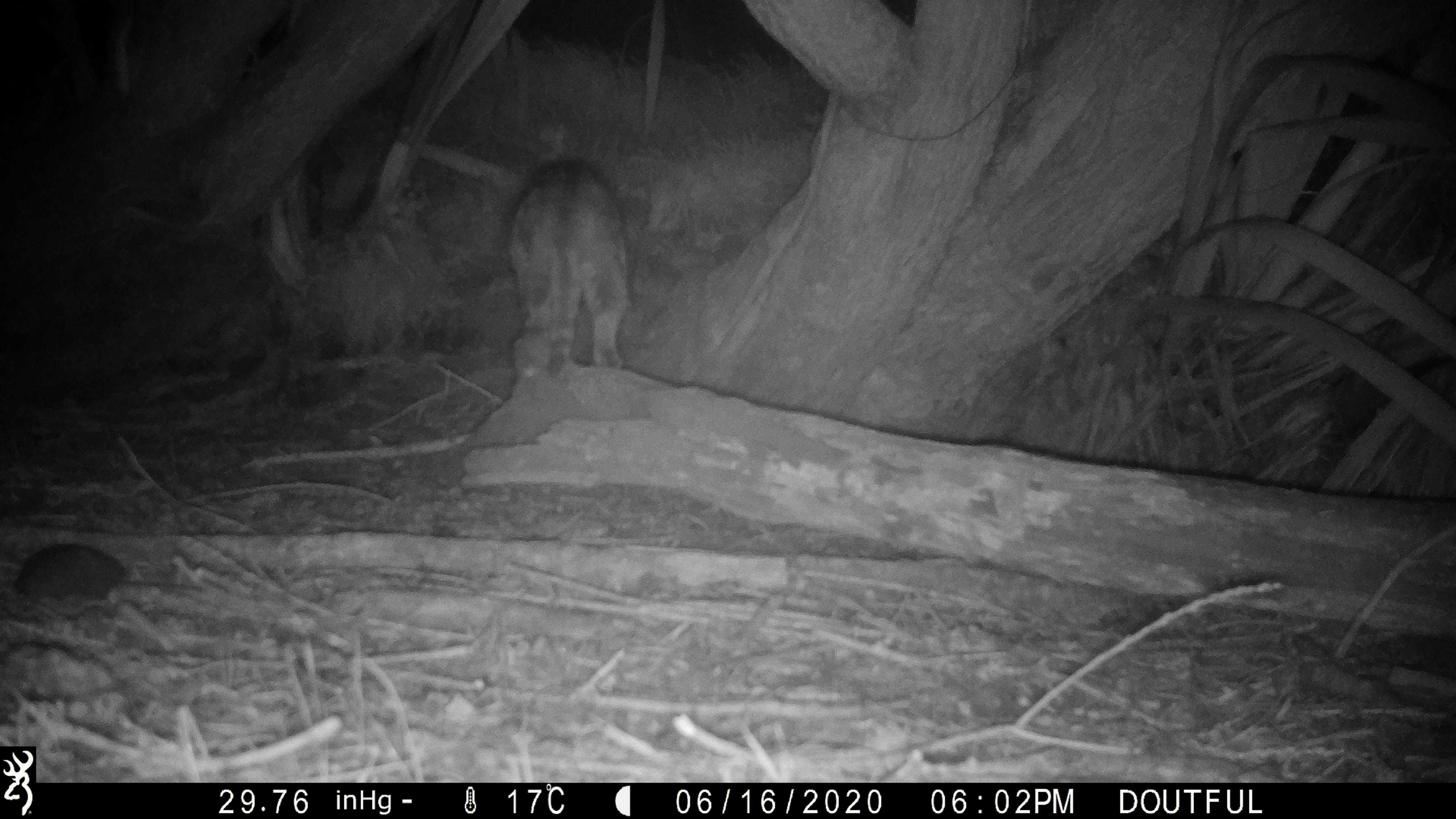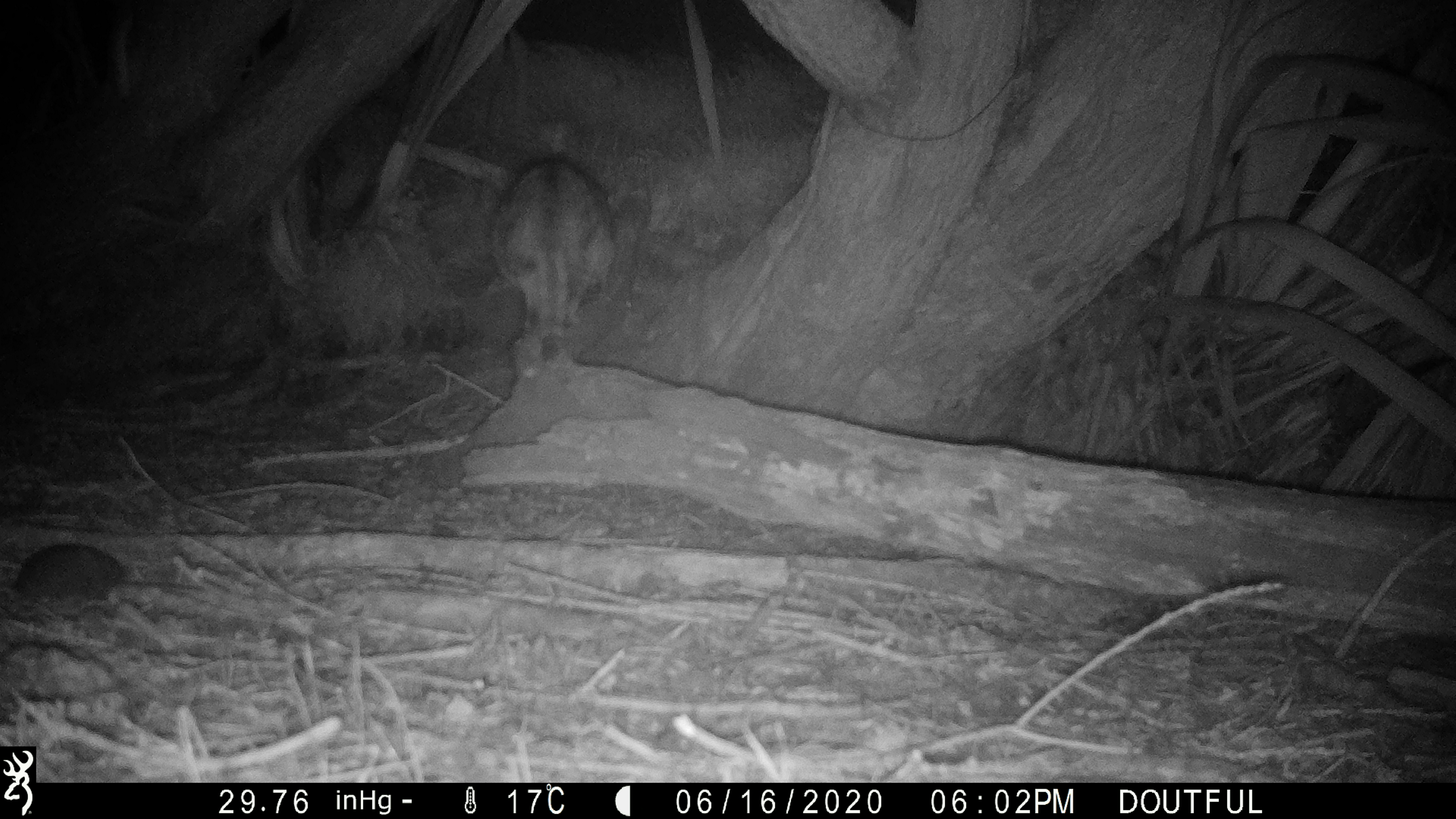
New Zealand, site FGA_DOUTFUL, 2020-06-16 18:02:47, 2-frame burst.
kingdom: Animalia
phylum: Chordata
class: Mammalia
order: Carnivora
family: Felidae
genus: Felis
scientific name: Felis catus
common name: domestic cat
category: cat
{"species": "cat (domestic cat) (Felis catus)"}